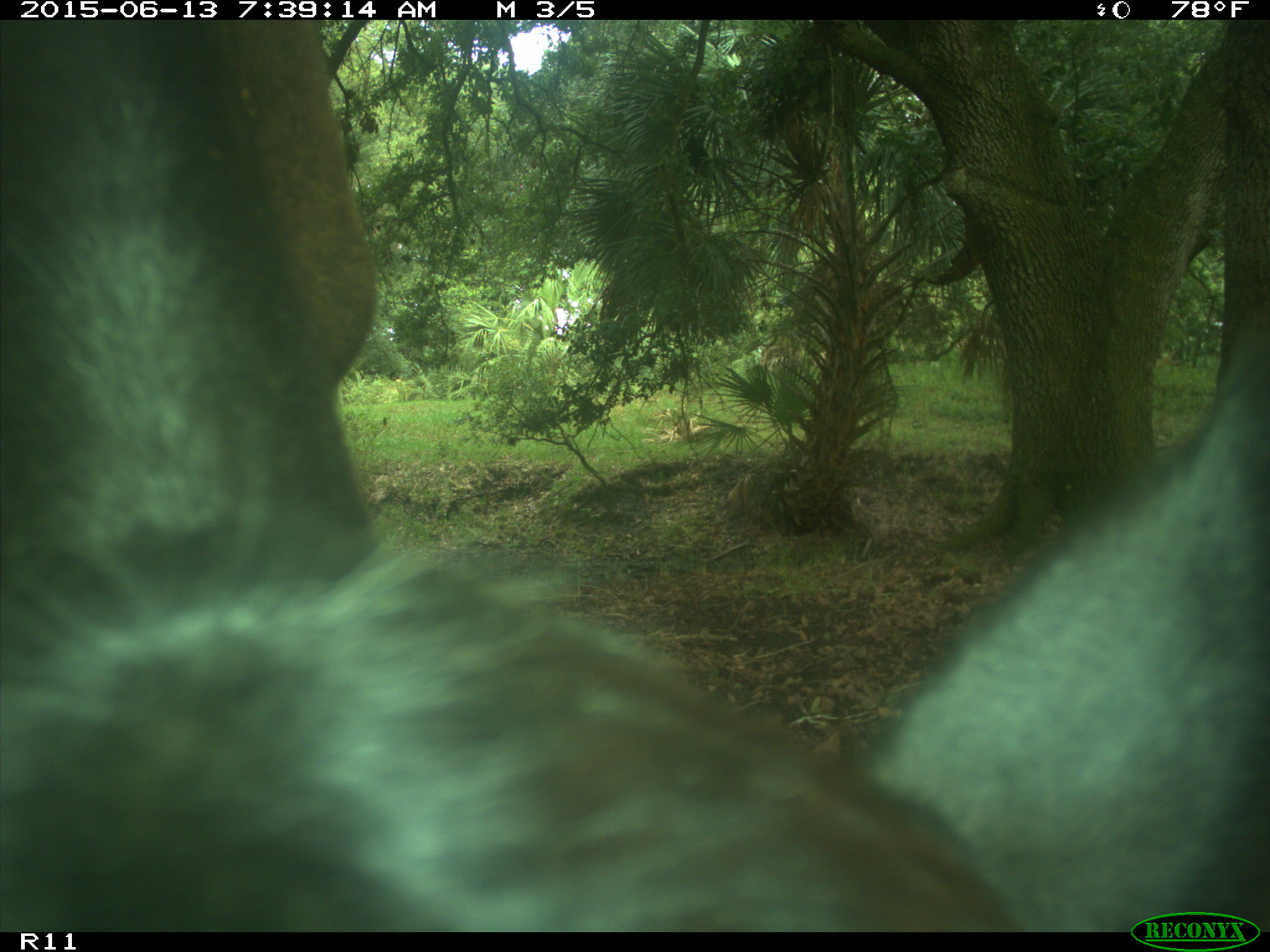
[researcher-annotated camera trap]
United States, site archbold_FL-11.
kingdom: Animalia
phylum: Chordata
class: Mammalia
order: Artiodactyla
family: Bovidae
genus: Bos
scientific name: Bos taurus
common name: domestic cow